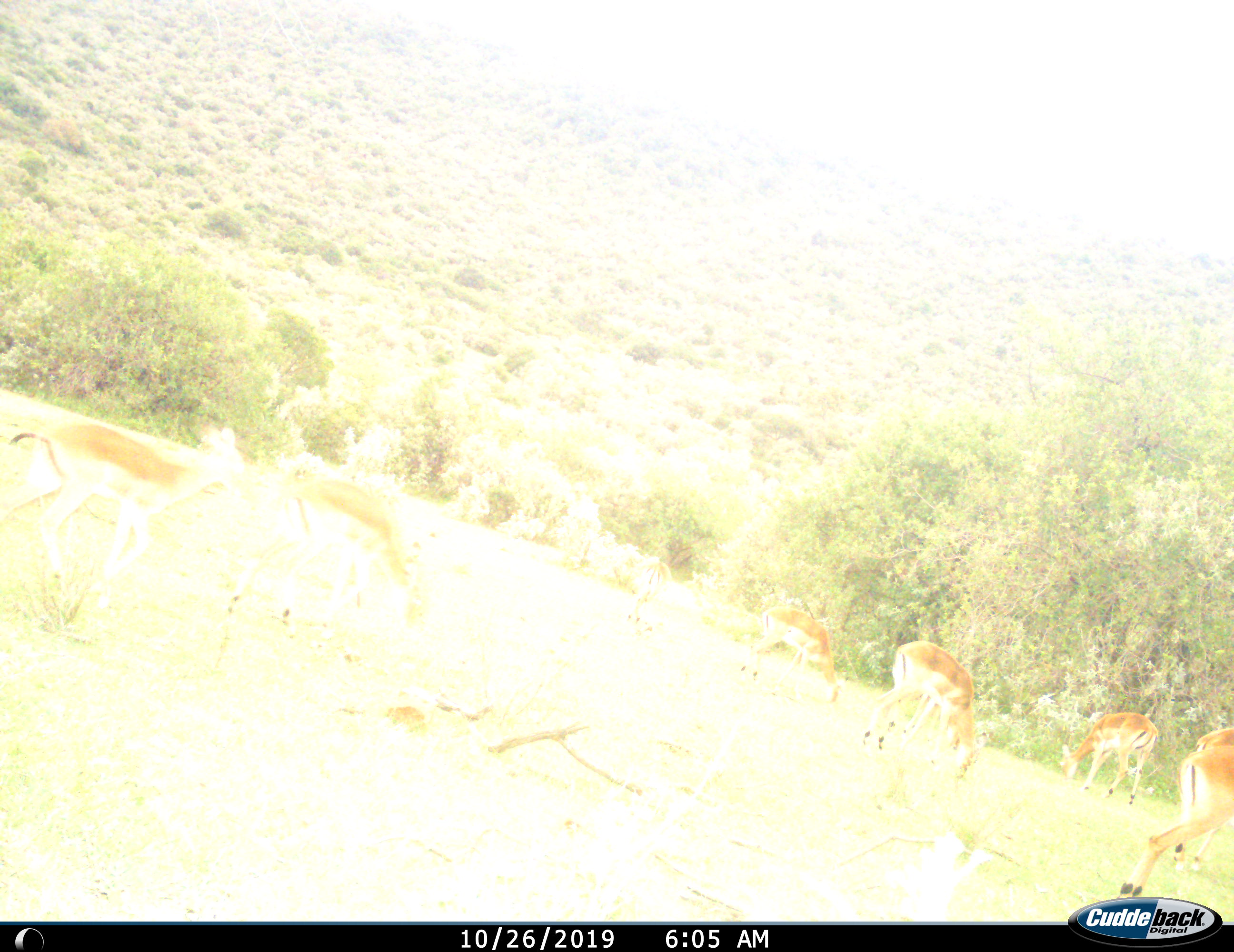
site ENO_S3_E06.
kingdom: Animalia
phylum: Chordata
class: Mammalia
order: Artiodactyla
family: Bovidae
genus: Aepyceros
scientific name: Aepyceros melampus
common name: impala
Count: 7.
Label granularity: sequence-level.